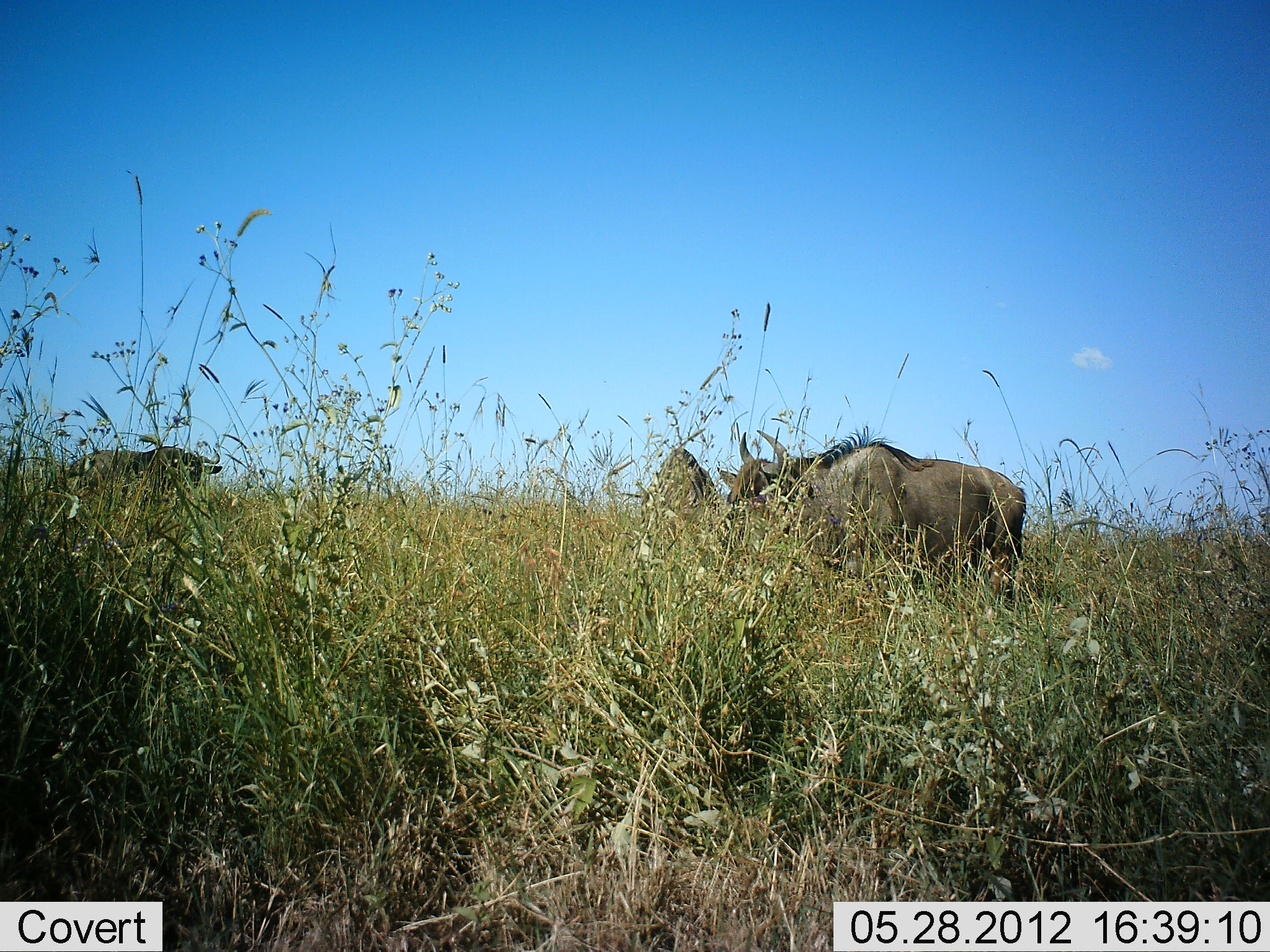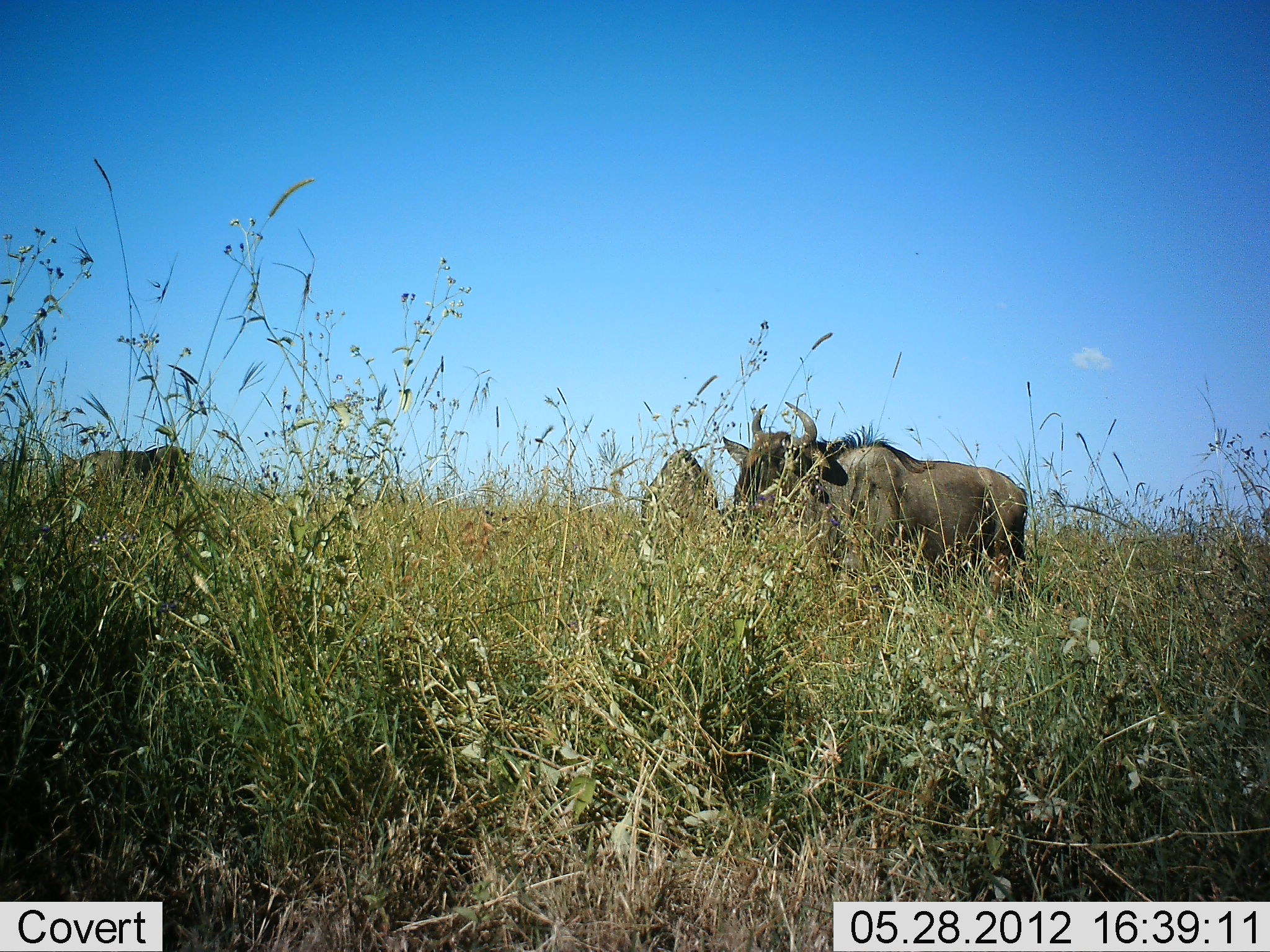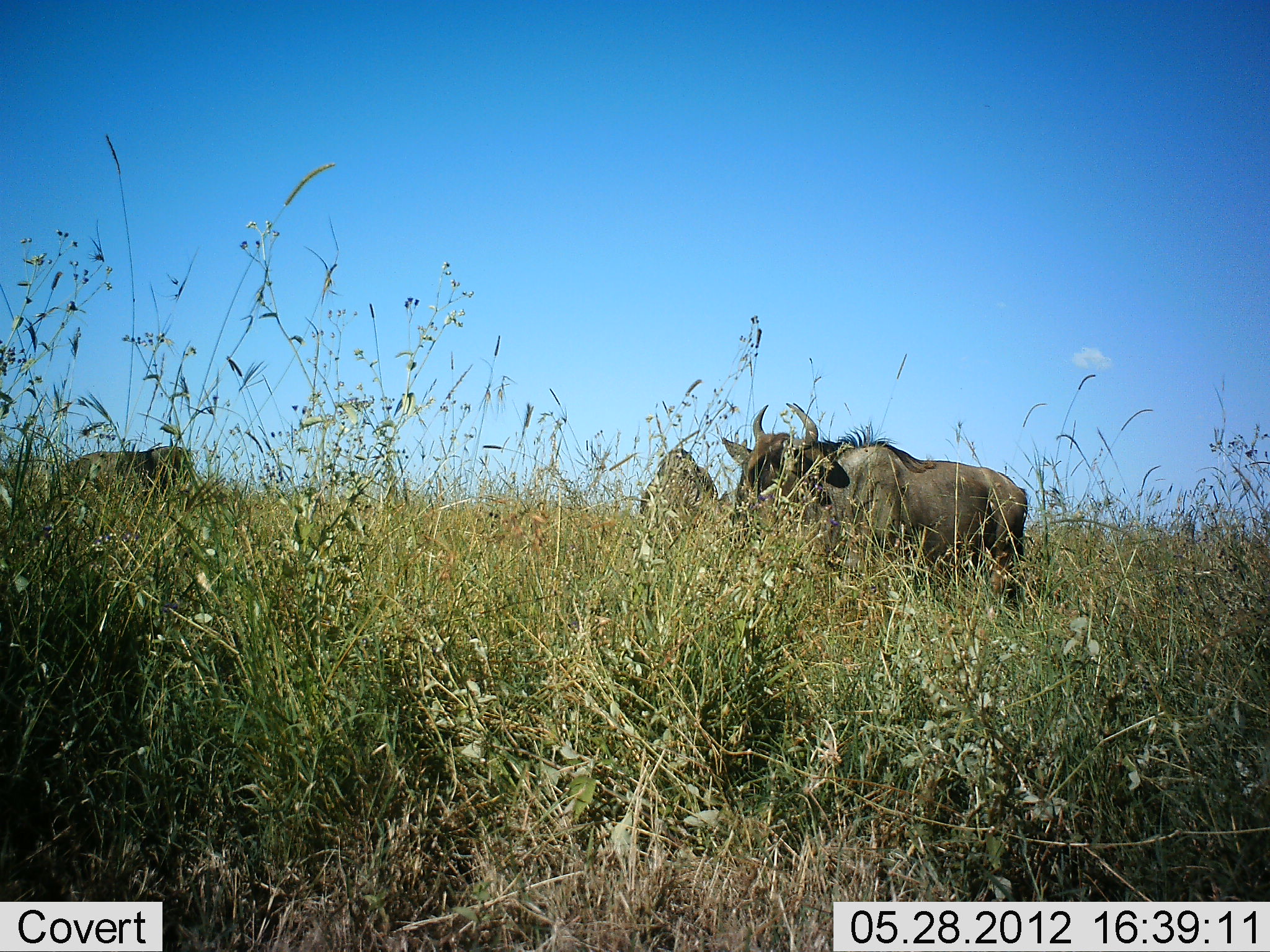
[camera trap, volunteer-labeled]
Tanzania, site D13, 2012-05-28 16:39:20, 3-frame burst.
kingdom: Animalia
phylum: Chordata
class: Mammalia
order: Artiodactyla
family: Bovidae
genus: Connochaetes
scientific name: Connochaetes taurinus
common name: blue wildebeest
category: wildebeest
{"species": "wildebeest (blue wildebeest) (Connochaetes taurinus)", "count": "3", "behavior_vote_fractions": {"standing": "70%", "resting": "0%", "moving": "0%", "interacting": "0%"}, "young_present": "0%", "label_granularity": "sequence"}